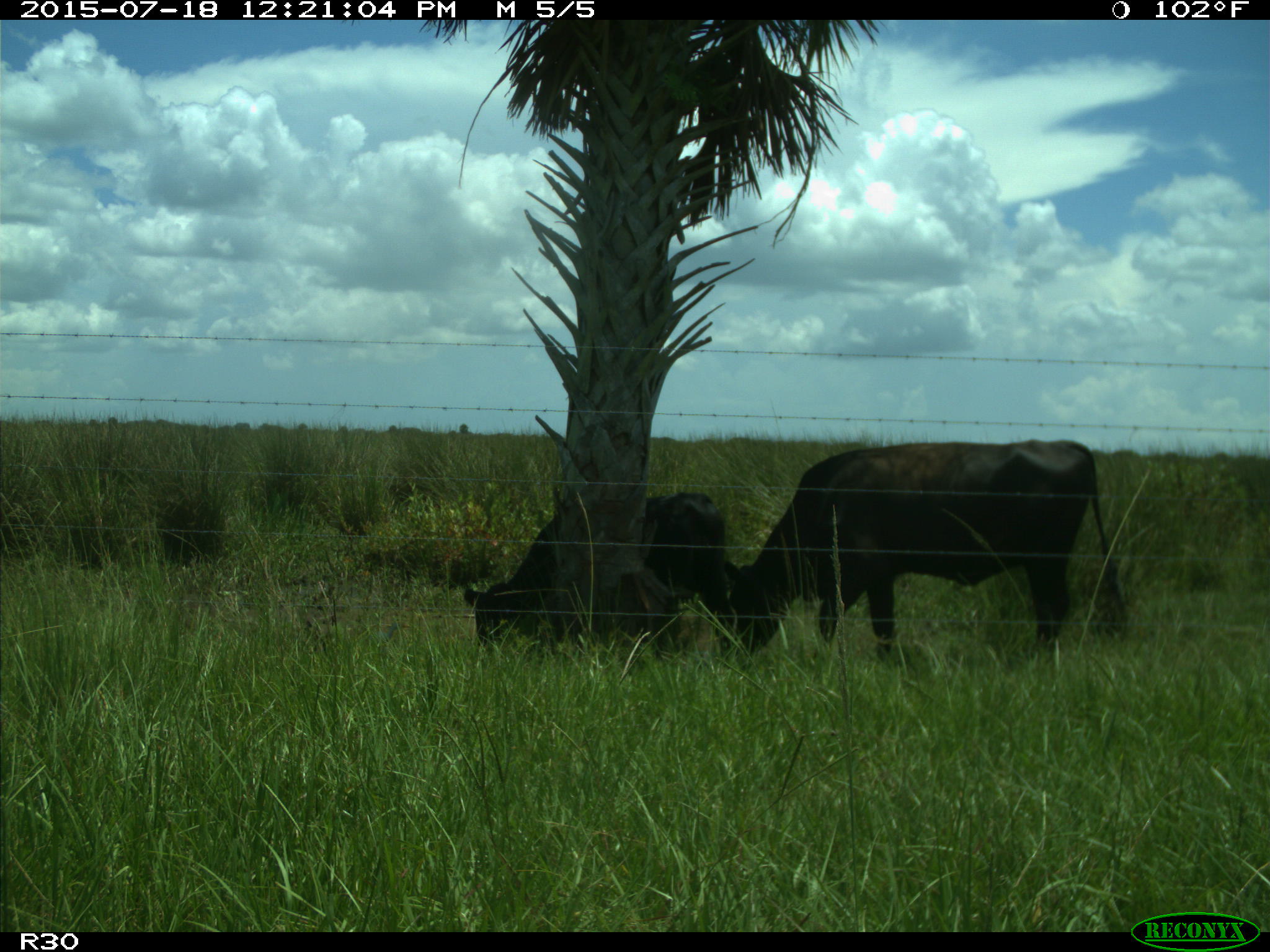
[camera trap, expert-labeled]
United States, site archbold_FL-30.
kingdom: Animalia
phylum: Chordata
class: Mammalia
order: Artiodactyla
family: Bovidae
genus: Bos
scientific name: Bos taurus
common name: domestic cow